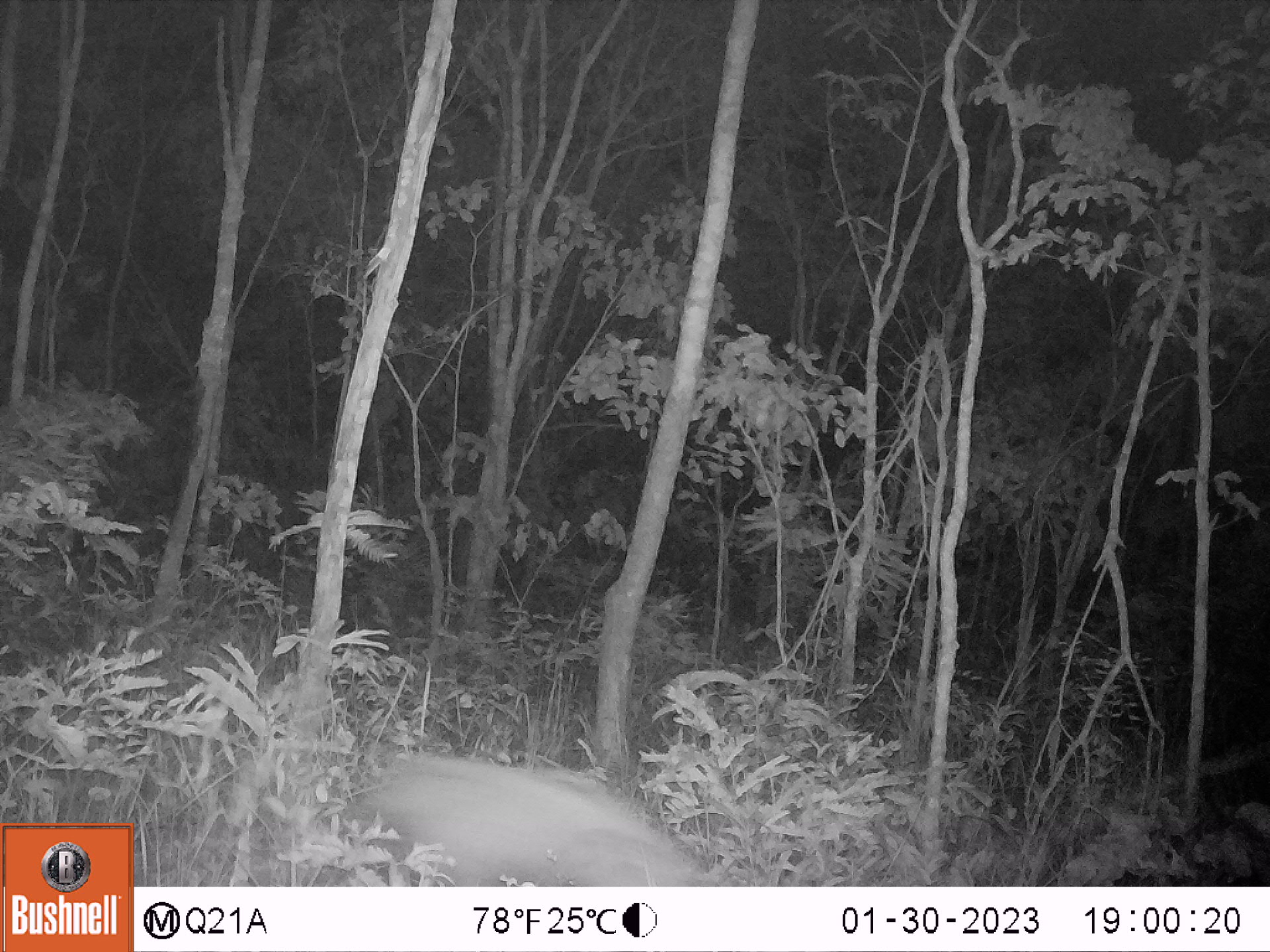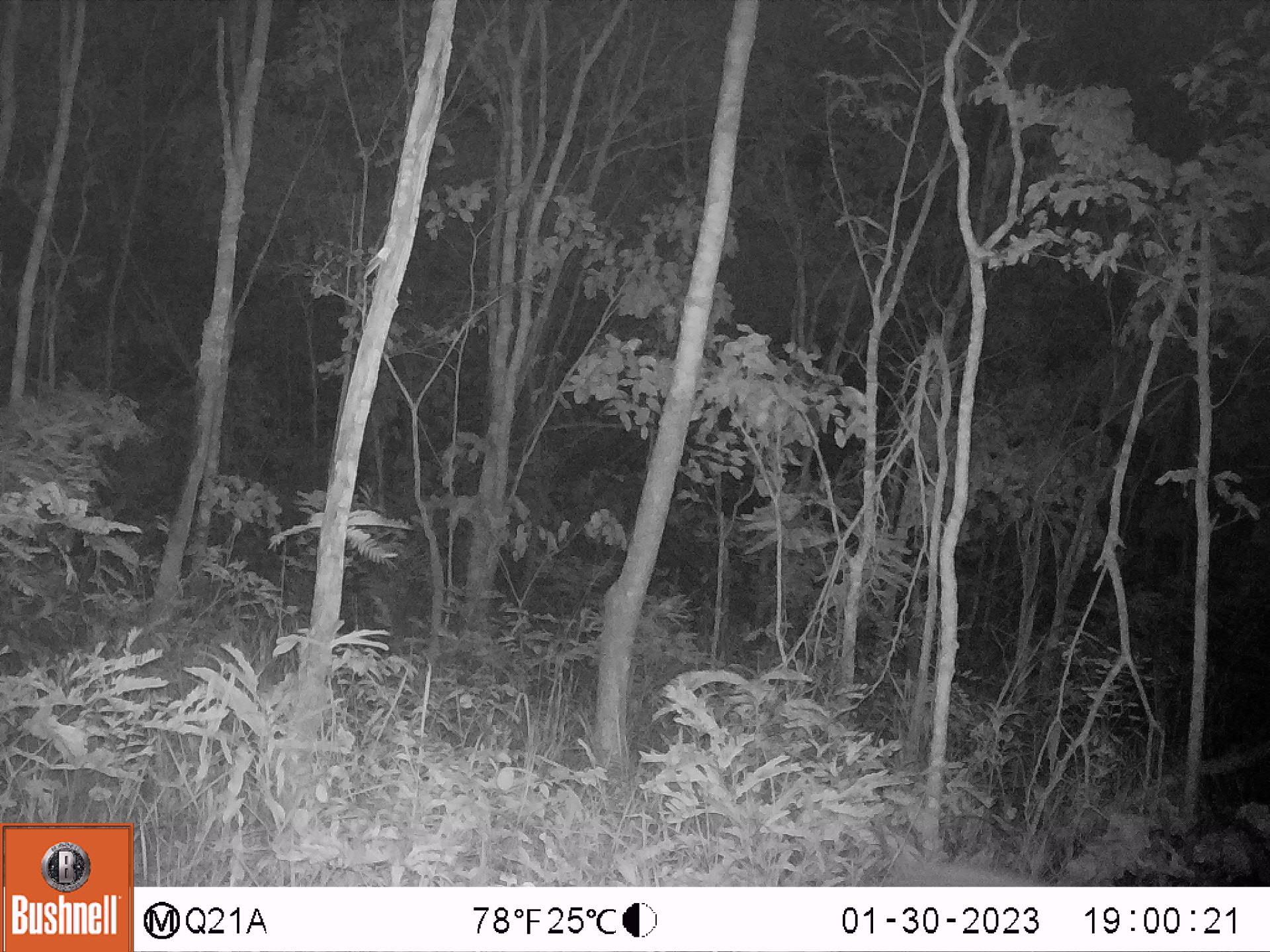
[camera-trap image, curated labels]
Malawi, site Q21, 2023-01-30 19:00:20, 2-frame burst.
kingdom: Animalia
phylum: Chordata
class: Mammalia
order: Artiodactyla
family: Suidae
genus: Potamochoerus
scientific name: Potamochoerus larvatus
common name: bushpig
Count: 1.